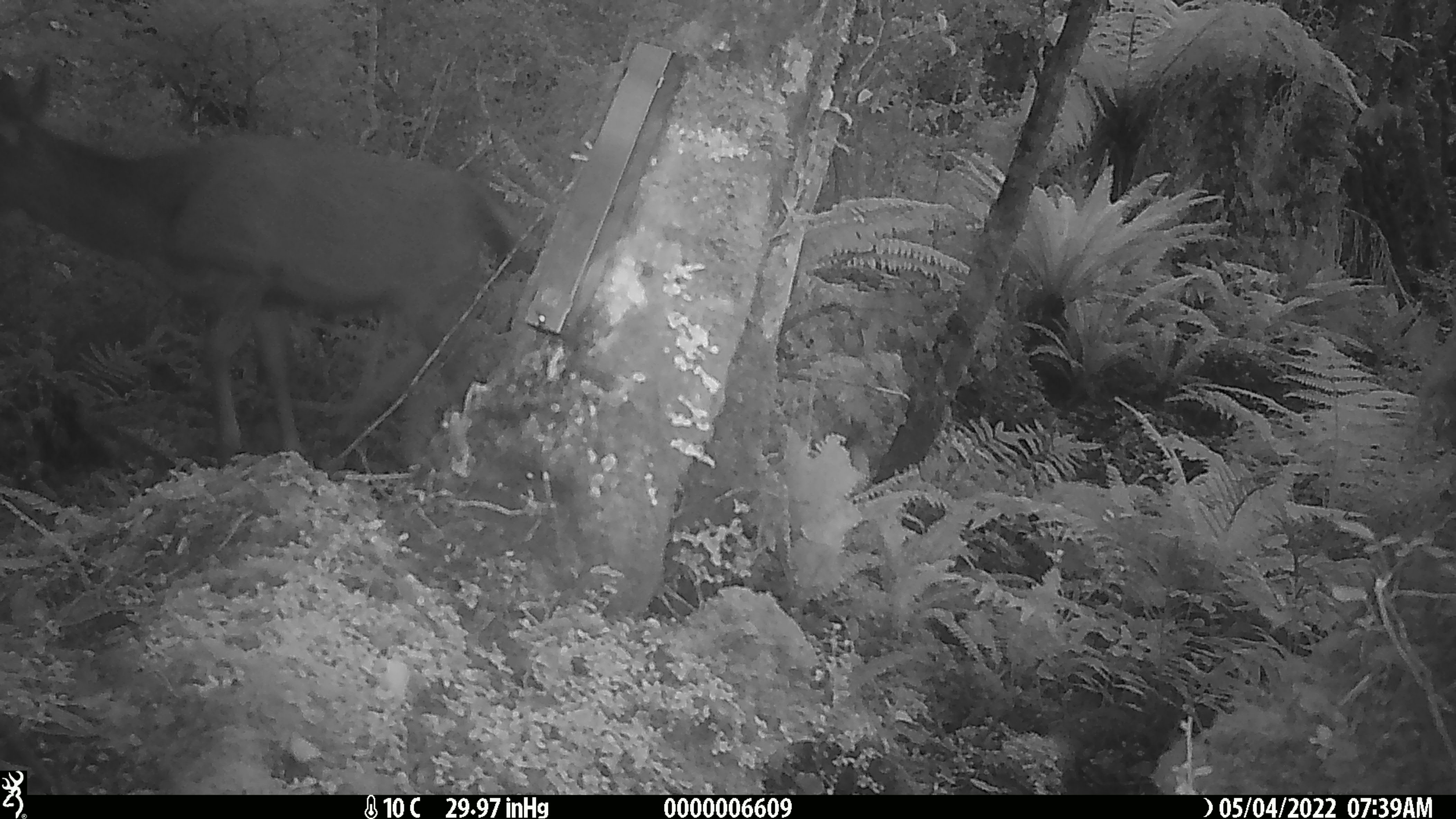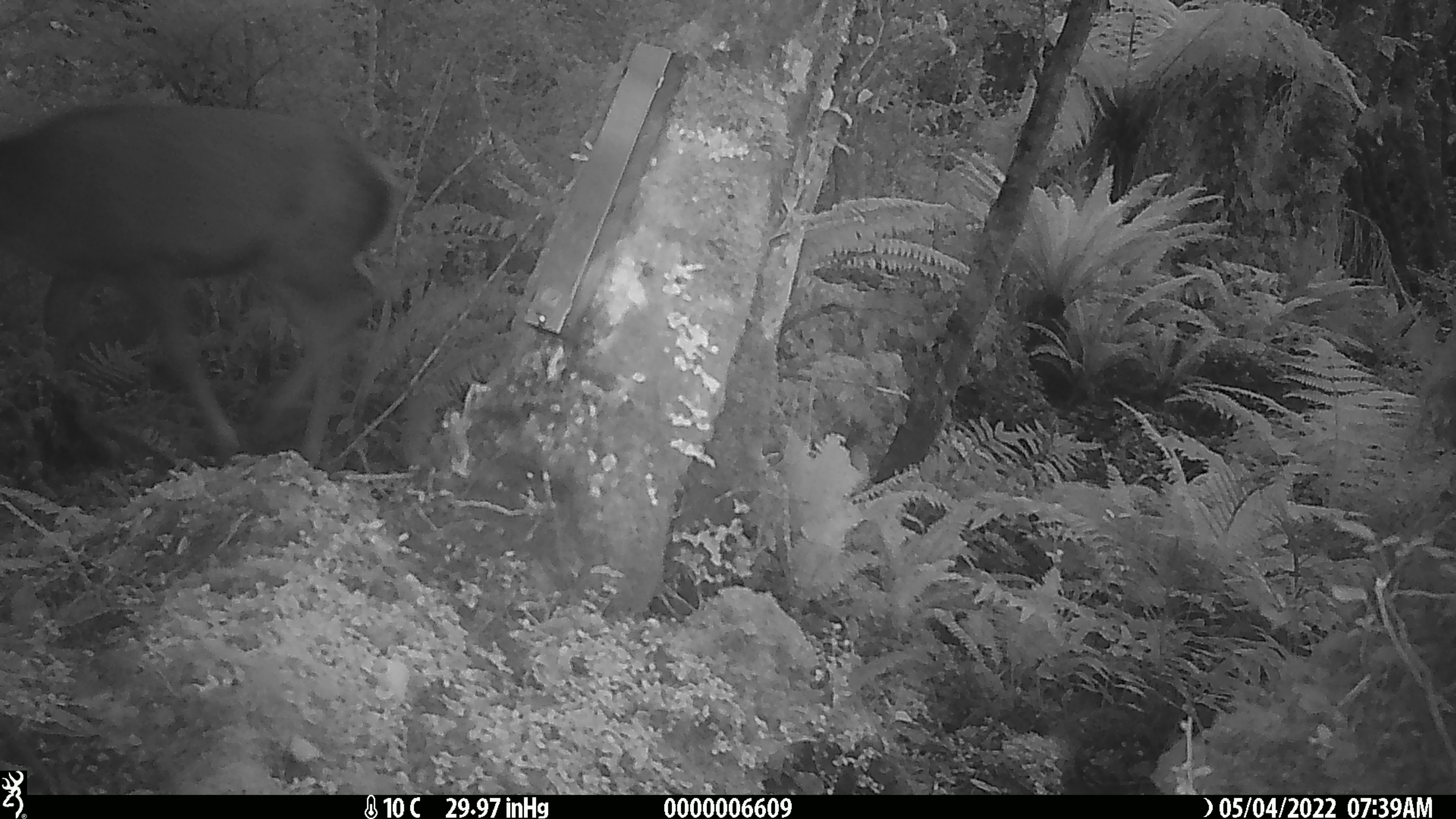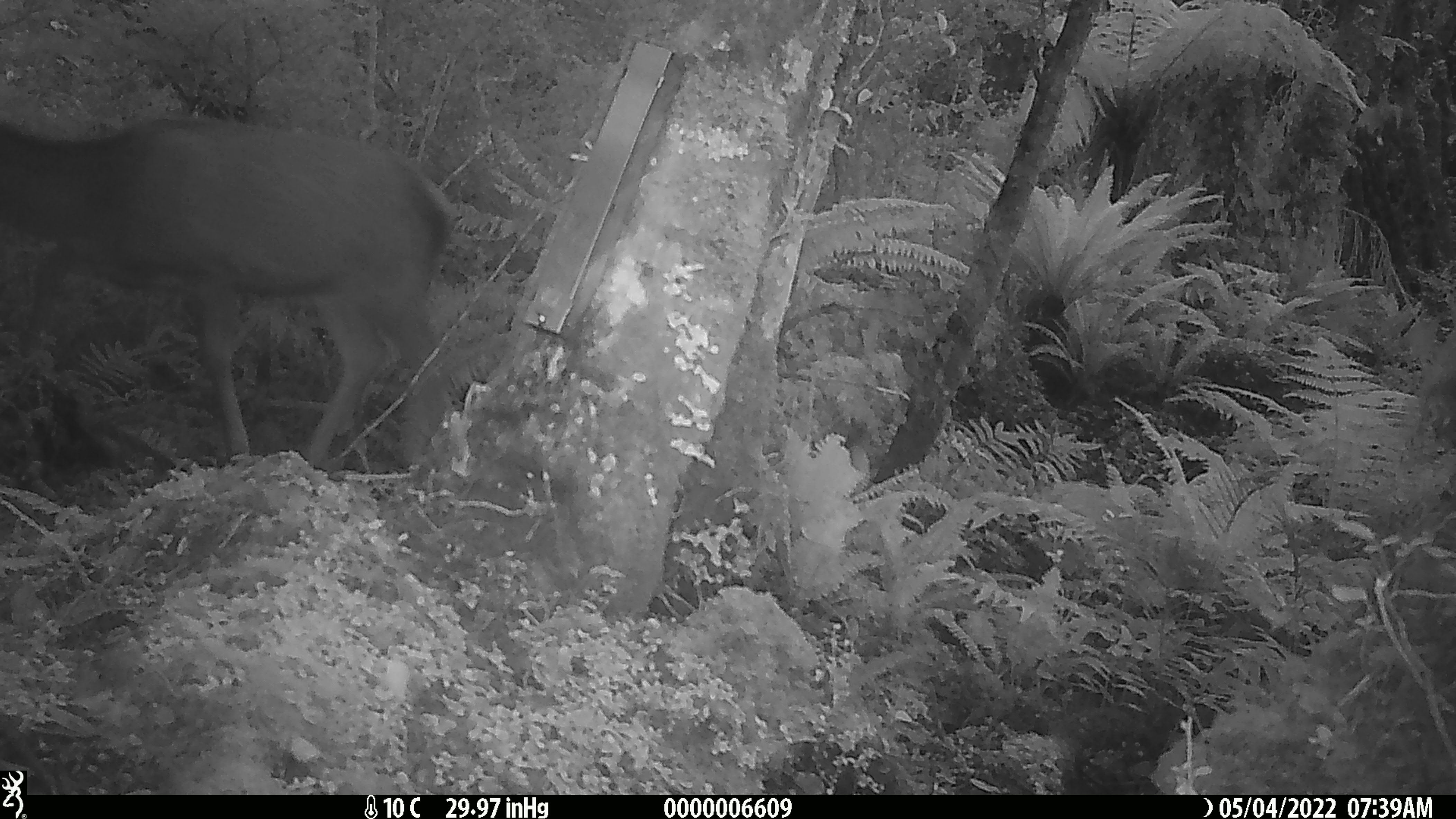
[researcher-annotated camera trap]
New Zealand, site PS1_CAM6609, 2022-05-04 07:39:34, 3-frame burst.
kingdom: Animalia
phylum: Chordata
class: Mammalia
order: Artiodactyla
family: Cervidae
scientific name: Cervidae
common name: deer